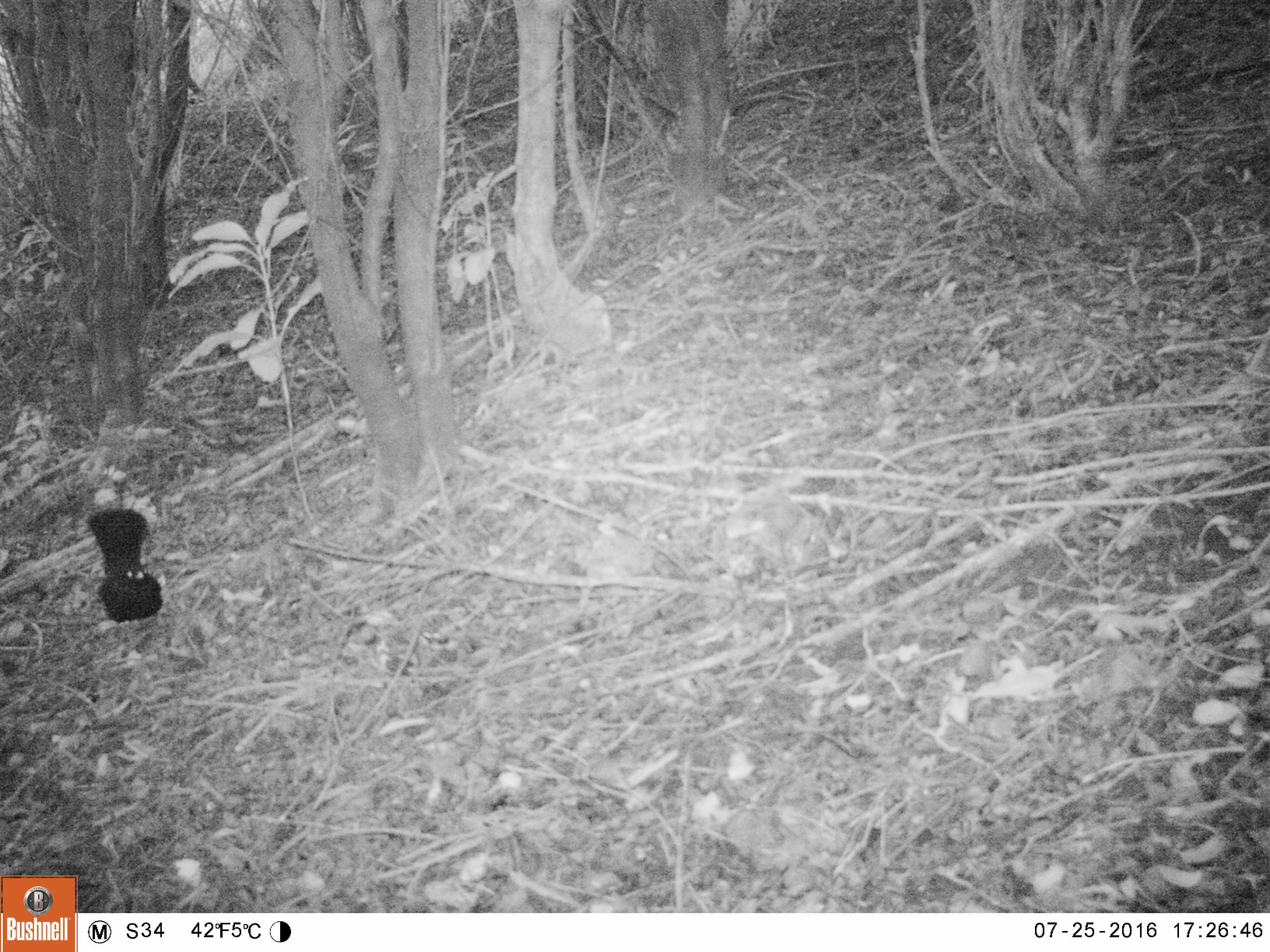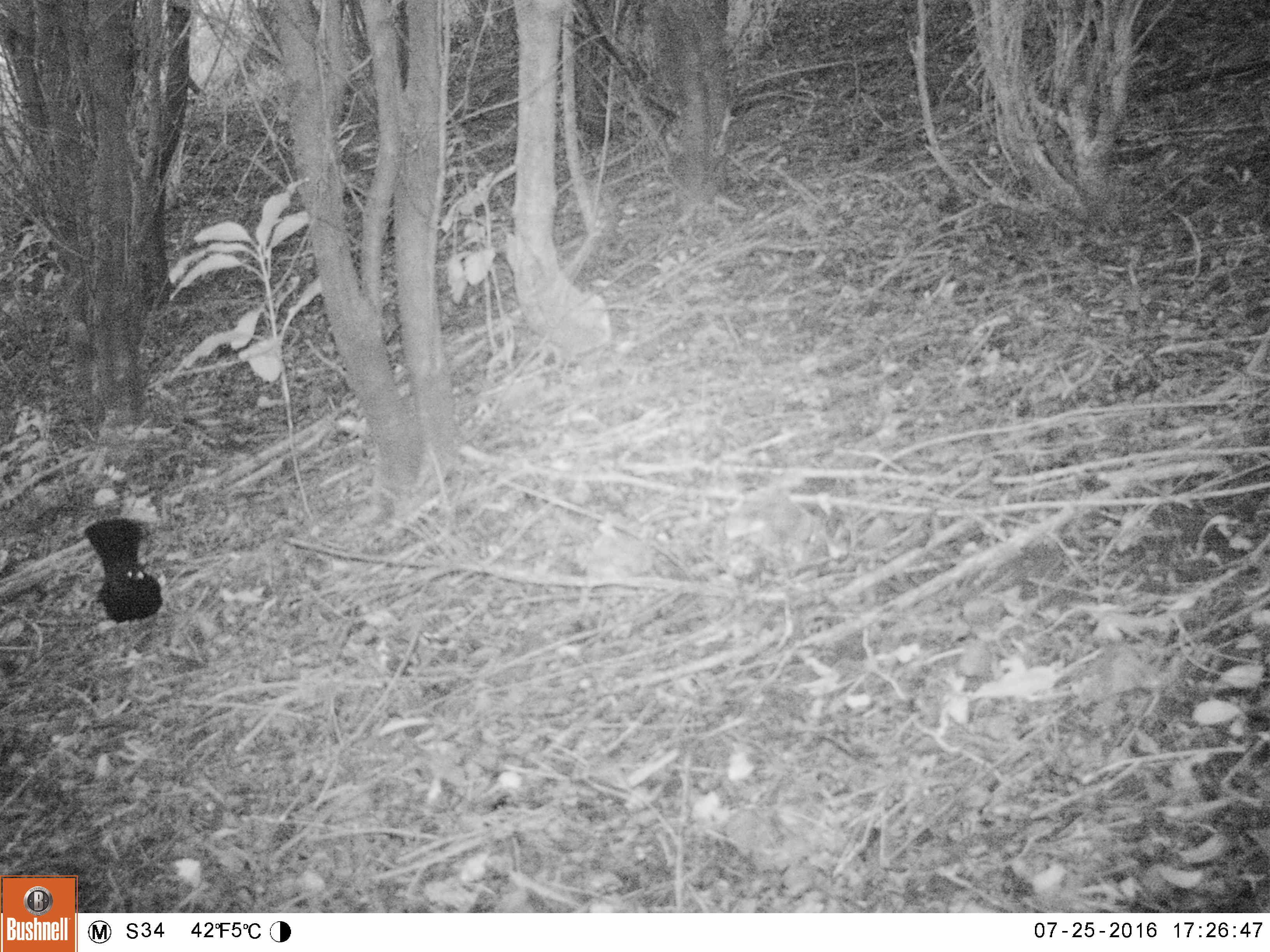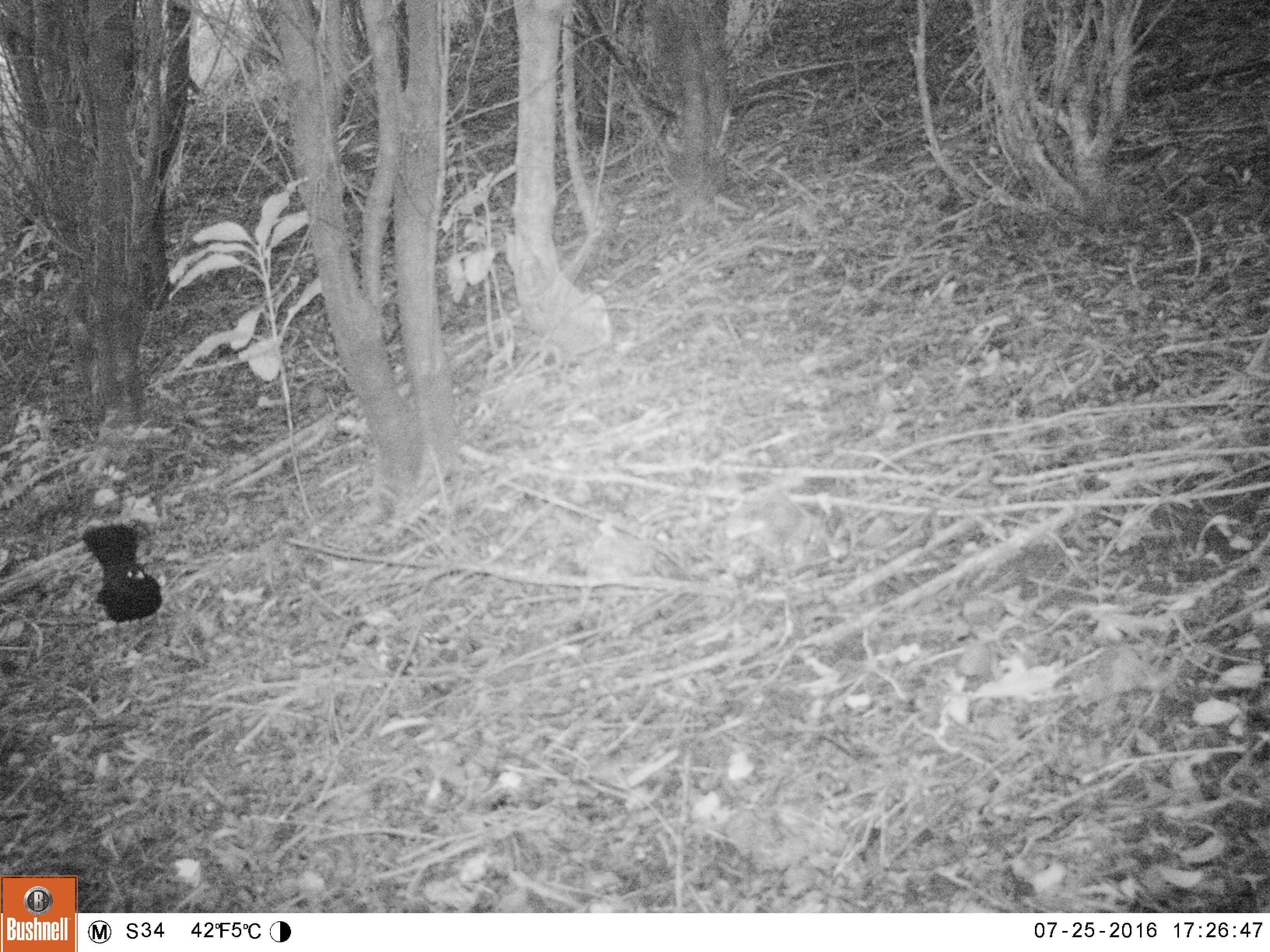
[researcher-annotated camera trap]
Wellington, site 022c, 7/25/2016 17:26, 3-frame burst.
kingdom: Animalia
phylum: Chordata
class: Aves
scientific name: Aves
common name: bird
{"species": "bird (Aves)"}